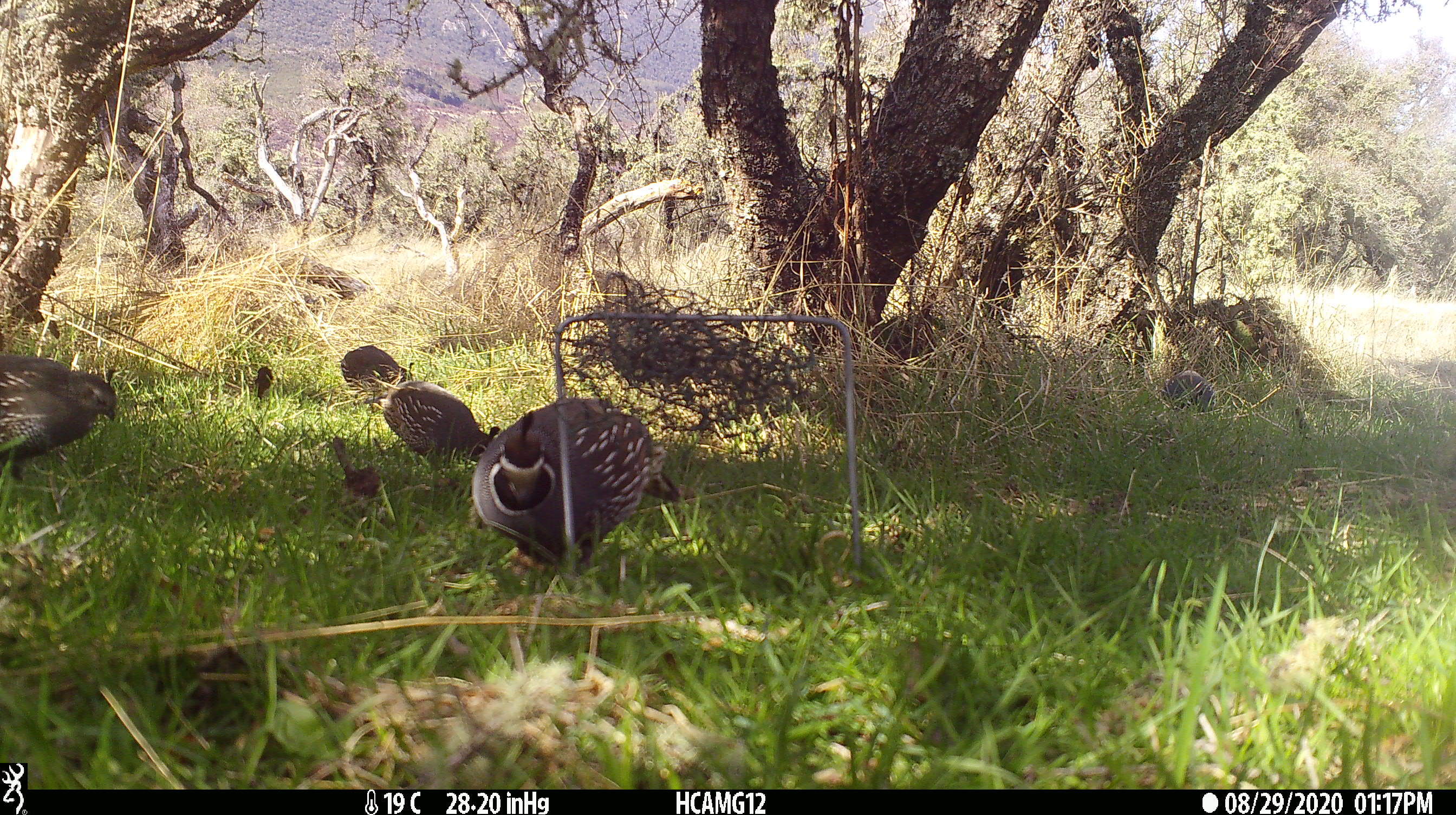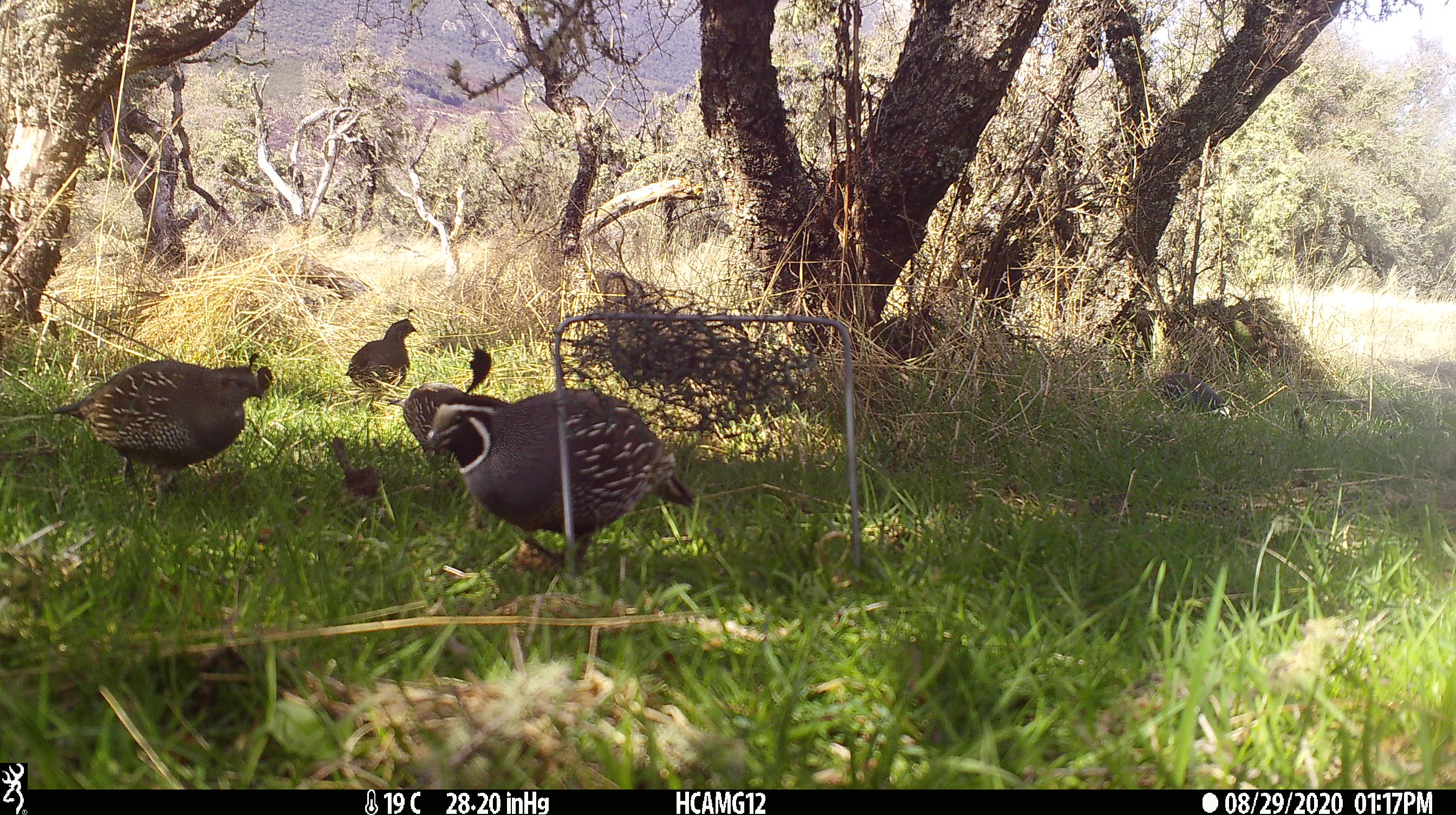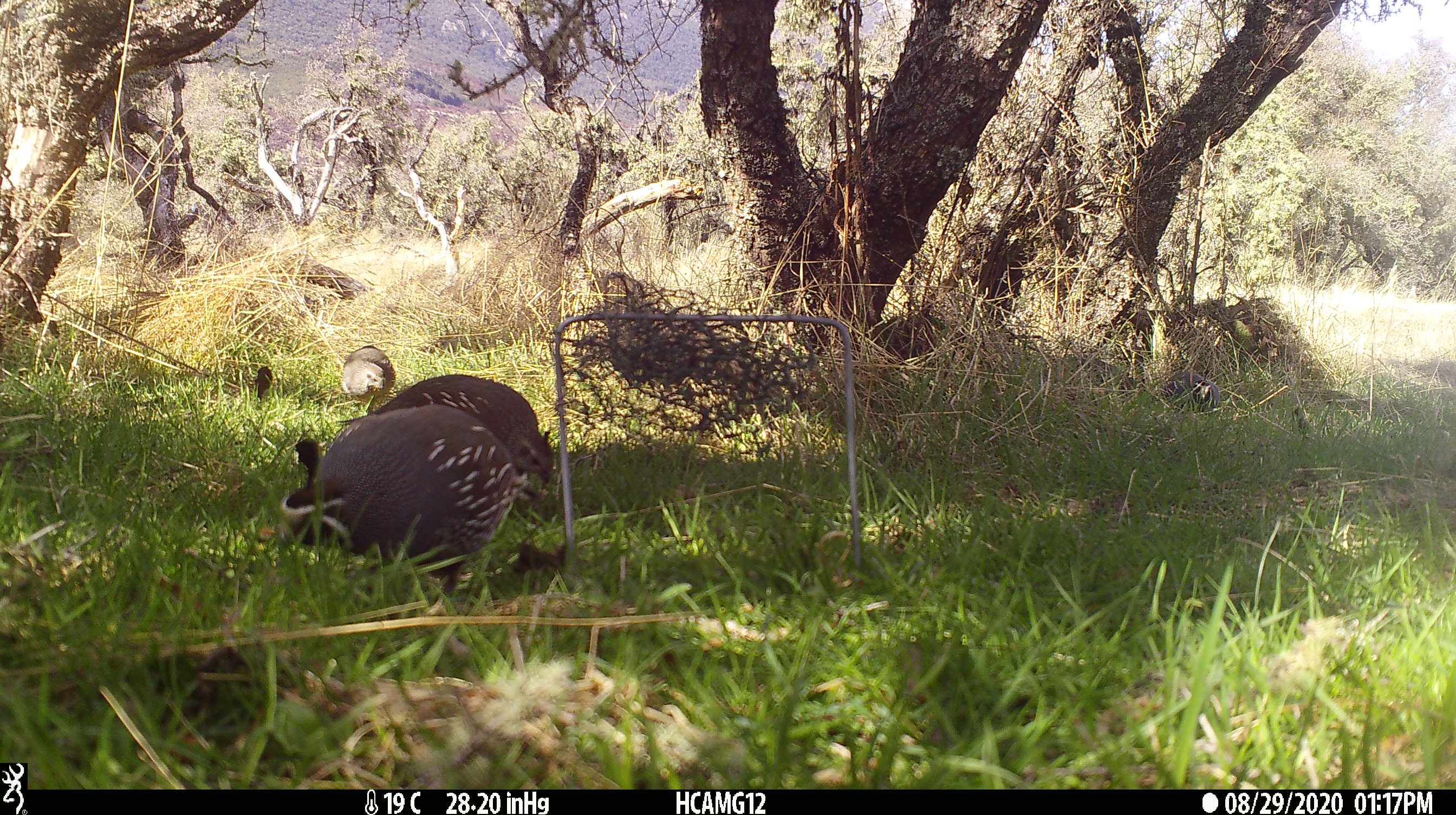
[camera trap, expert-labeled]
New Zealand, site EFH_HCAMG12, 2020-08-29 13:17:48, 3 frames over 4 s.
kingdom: Animalia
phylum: Chordata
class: Aves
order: Galliformes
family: Odontophoridae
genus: Callipepla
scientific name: Callipepla californica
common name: california quail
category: quail california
Quail california (california quail) (Callipepla californica).